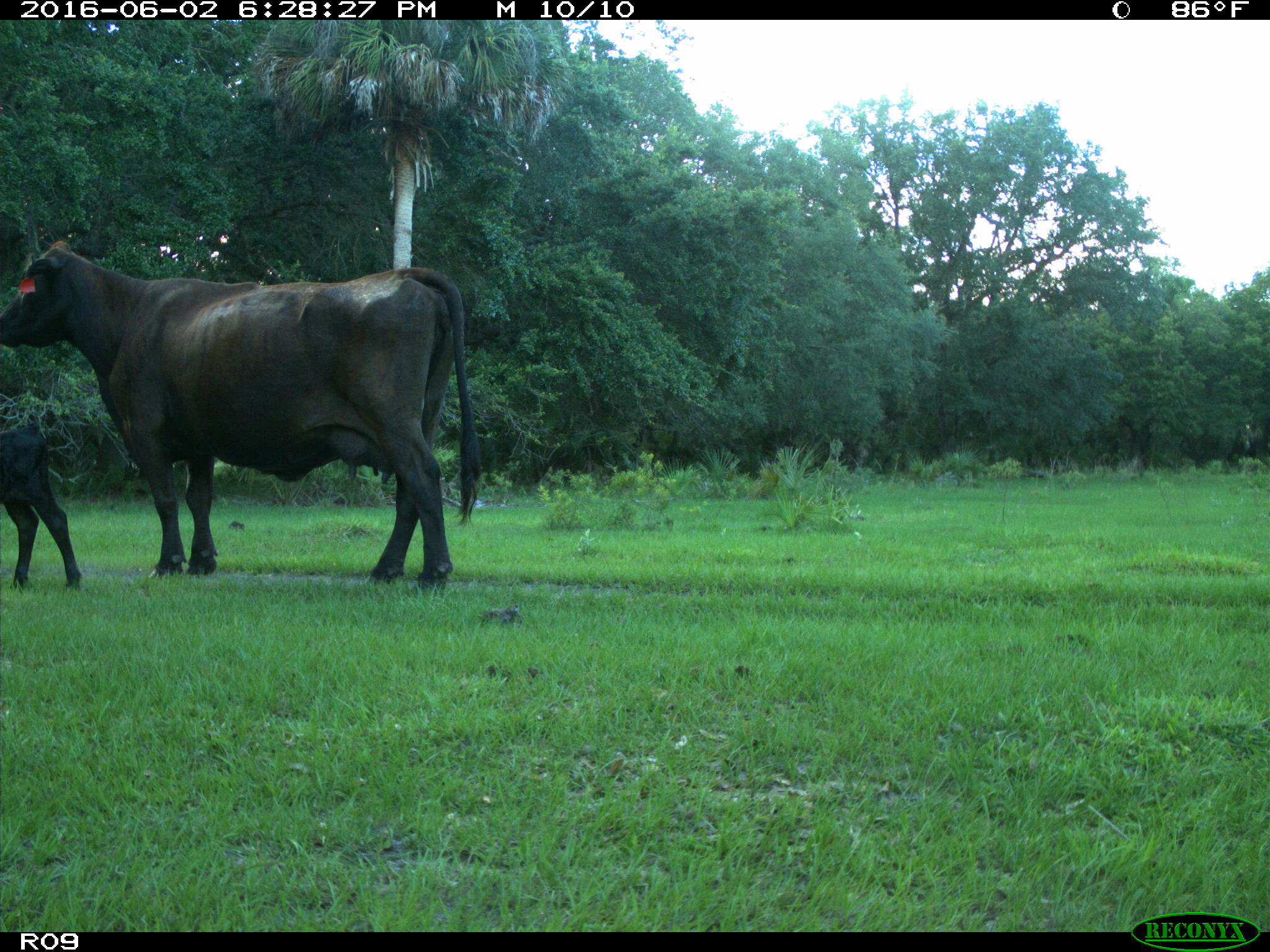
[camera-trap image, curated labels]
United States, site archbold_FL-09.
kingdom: Animalia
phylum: Chordata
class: Mammalia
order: Artiodactyla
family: Bovidae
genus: Bos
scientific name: Bos taurus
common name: domestic cow